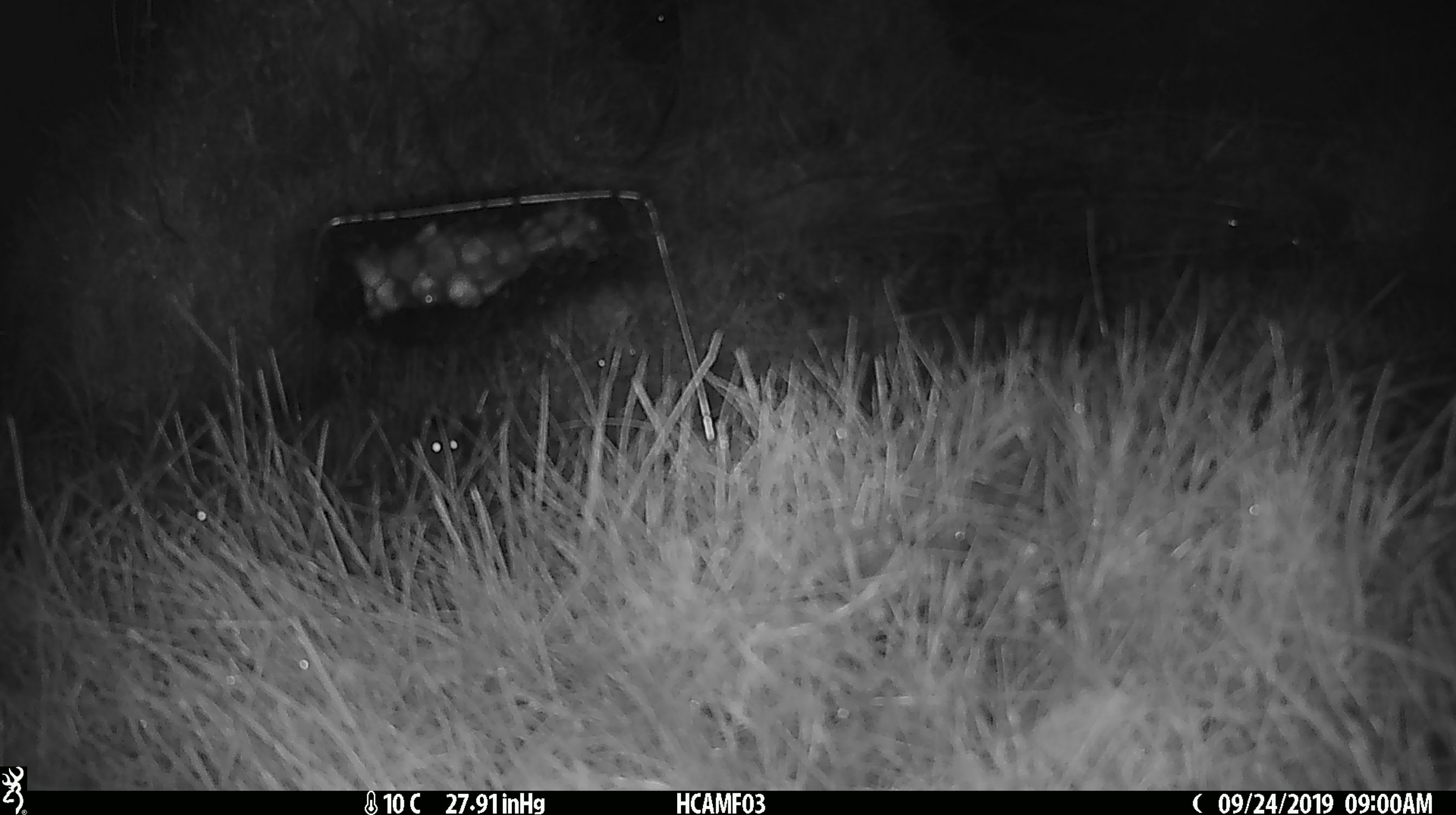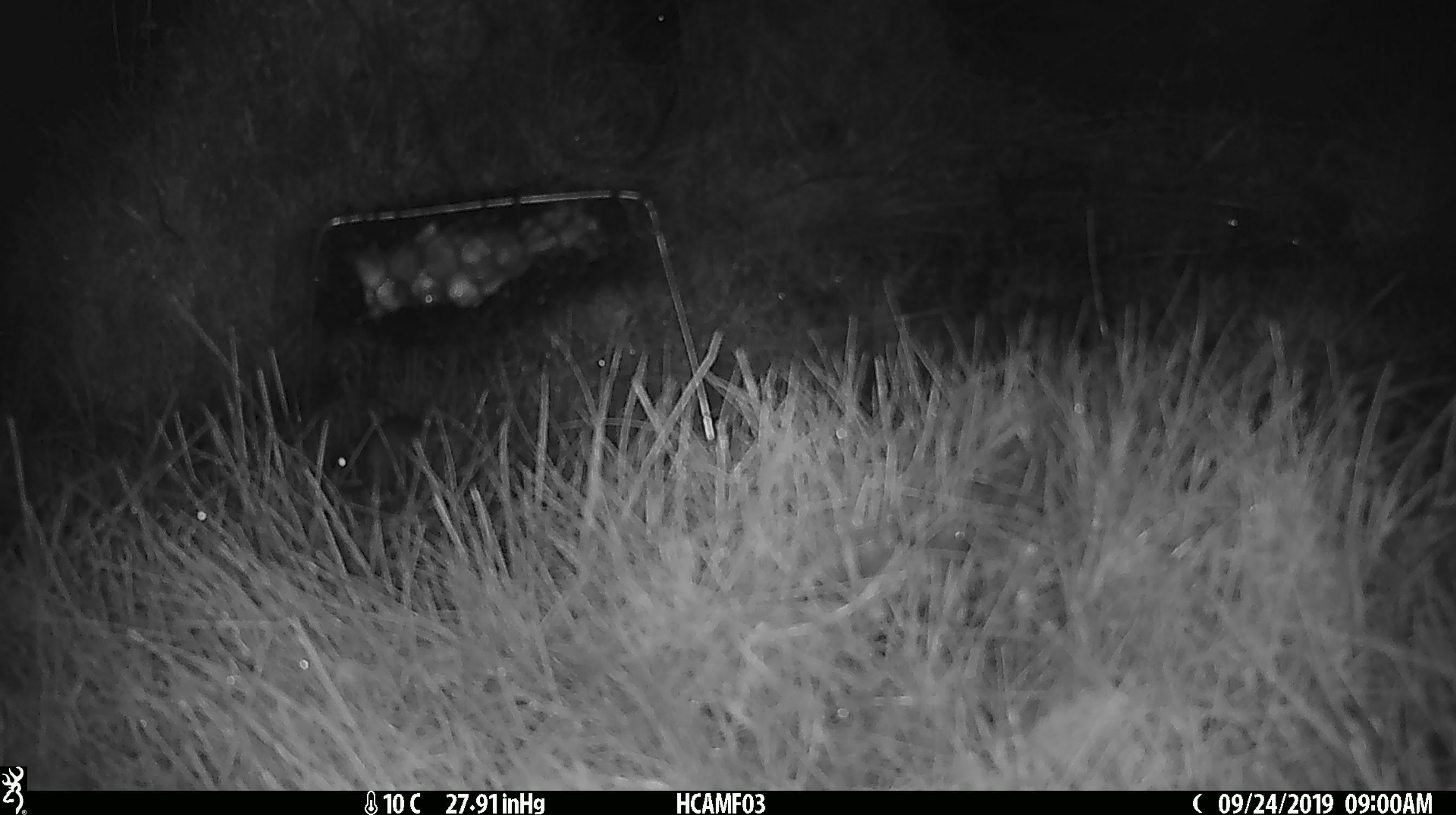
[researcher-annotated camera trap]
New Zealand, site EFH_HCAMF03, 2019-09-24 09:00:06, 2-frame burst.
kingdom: Animalia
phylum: Chordata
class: Mammalia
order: Rodentia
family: Muridae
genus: Mus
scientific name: Mus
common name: mouse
Mouse (Mus).